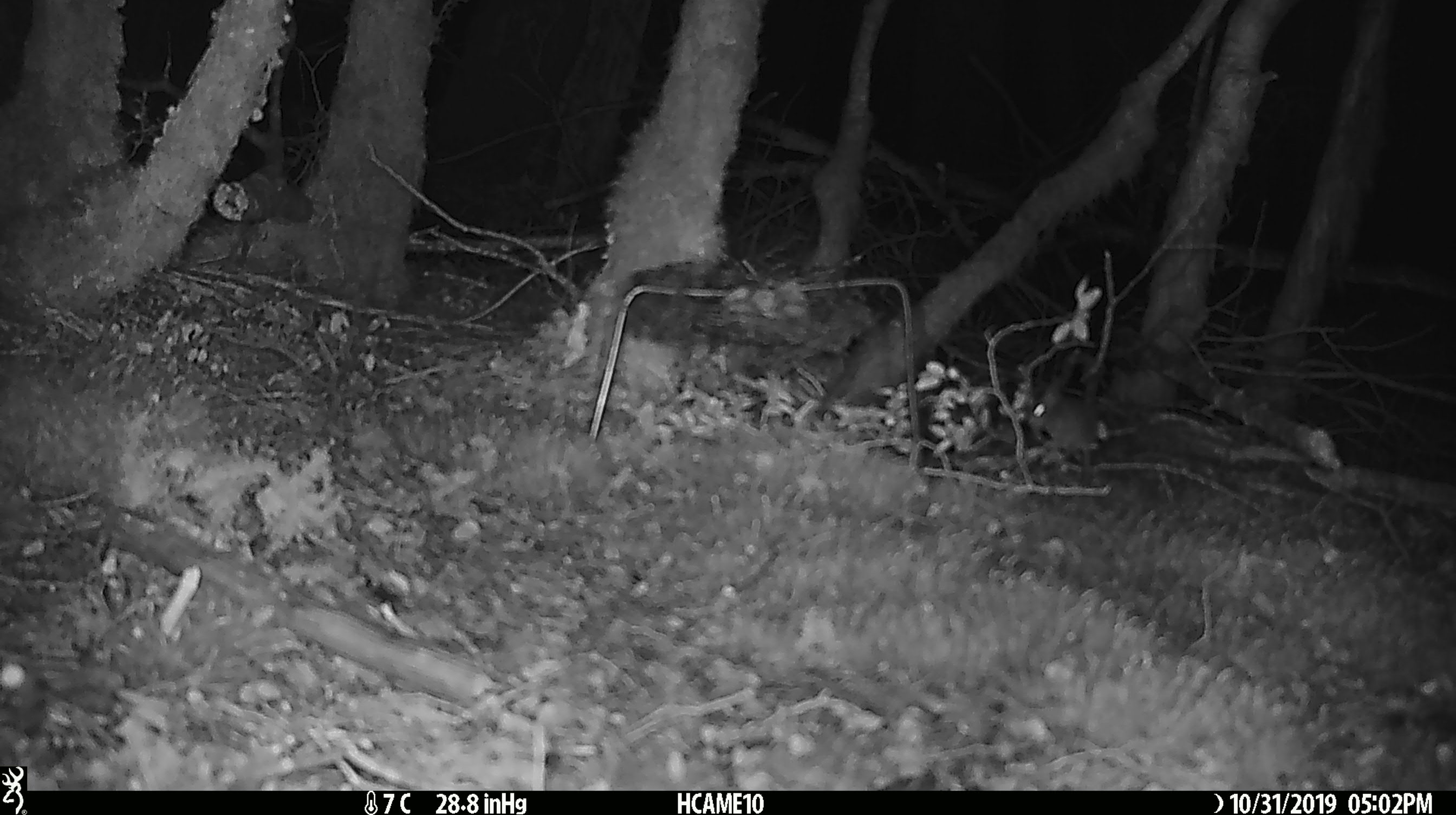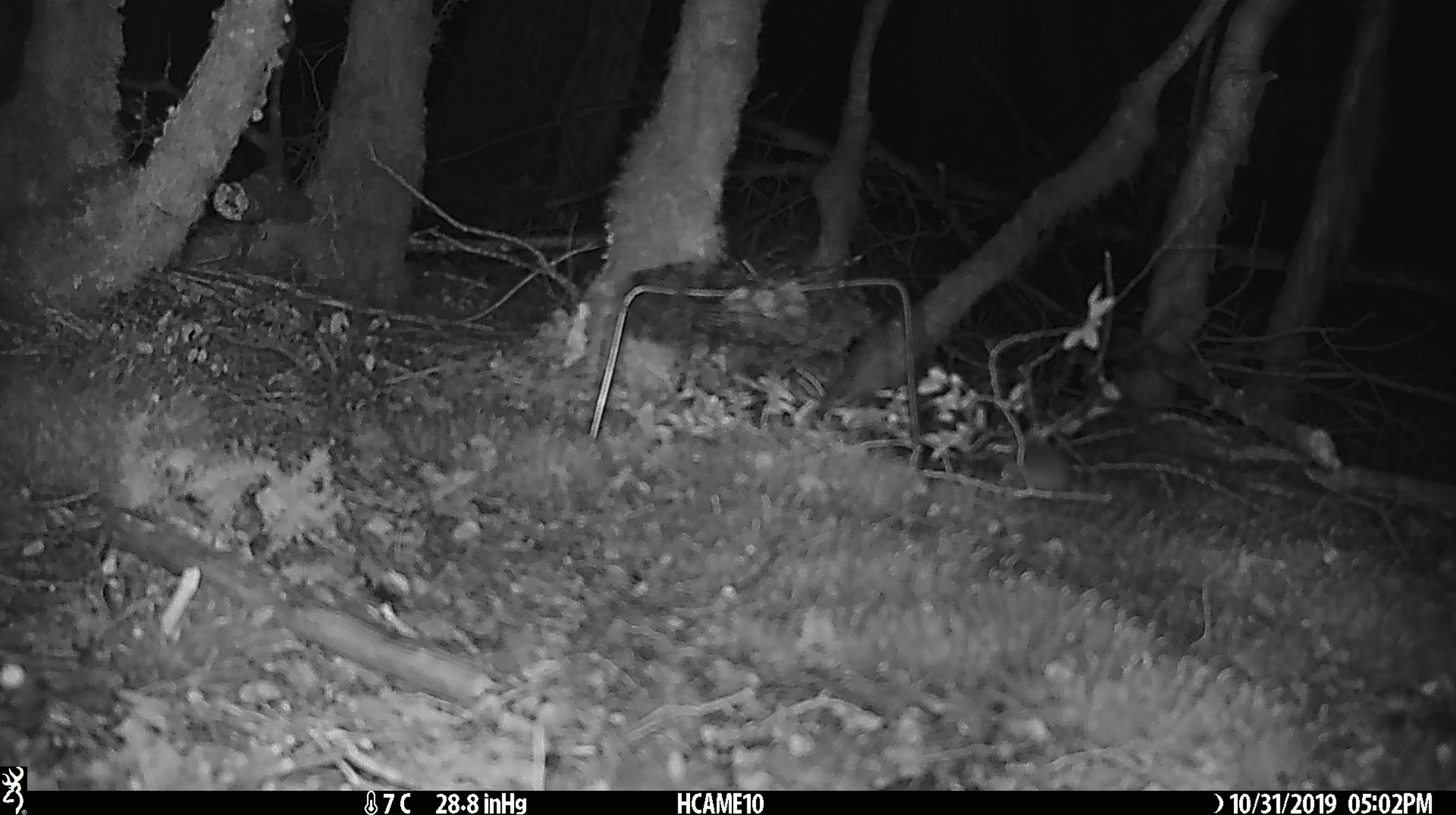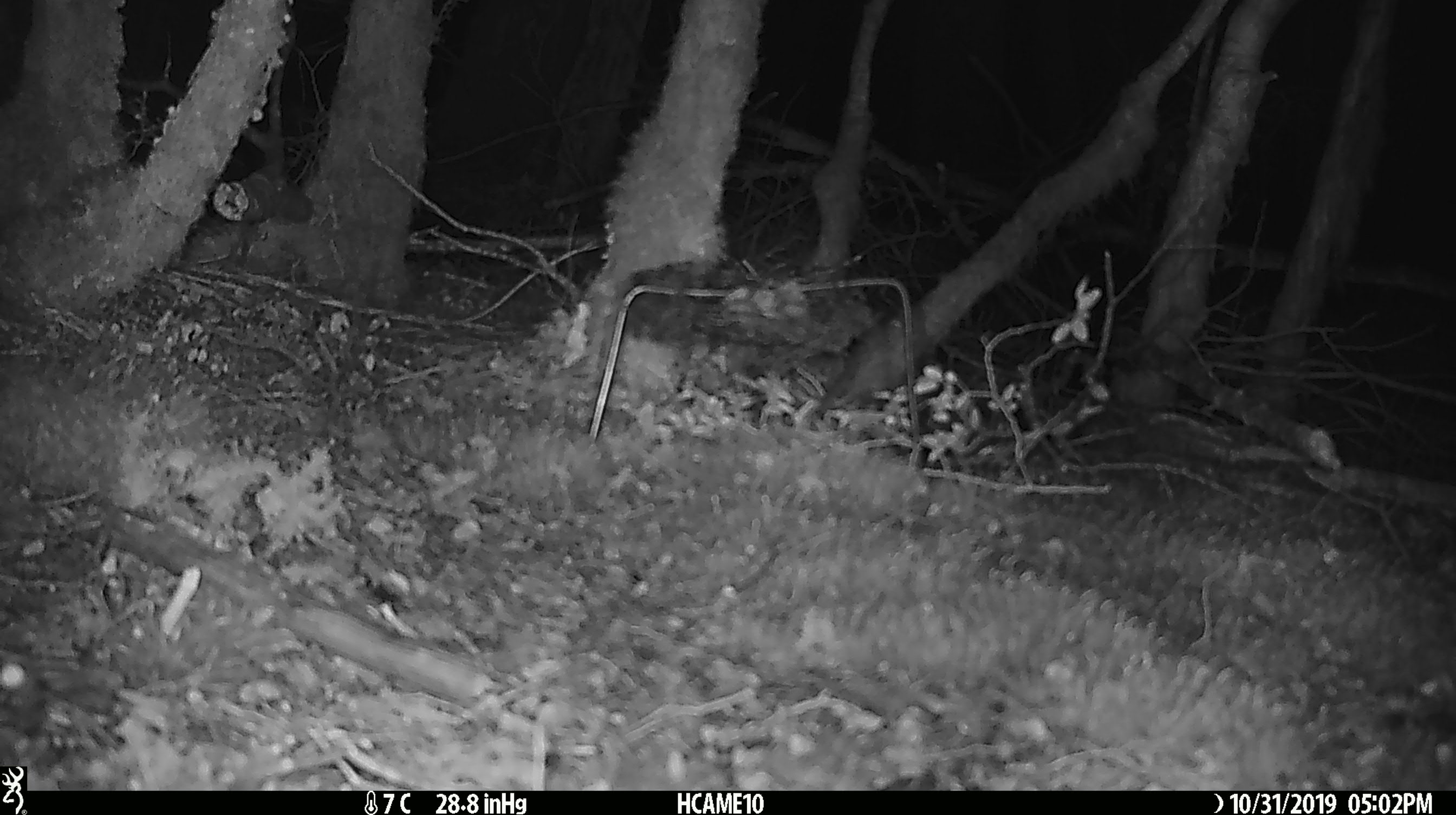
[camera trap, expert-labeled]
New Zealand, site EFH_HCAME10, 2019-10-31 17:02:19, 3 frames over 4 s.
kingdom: Animalia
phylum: Chordata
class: Mammalia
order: Rodentia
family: Muridae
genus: Mus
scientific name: Mus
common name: mouse